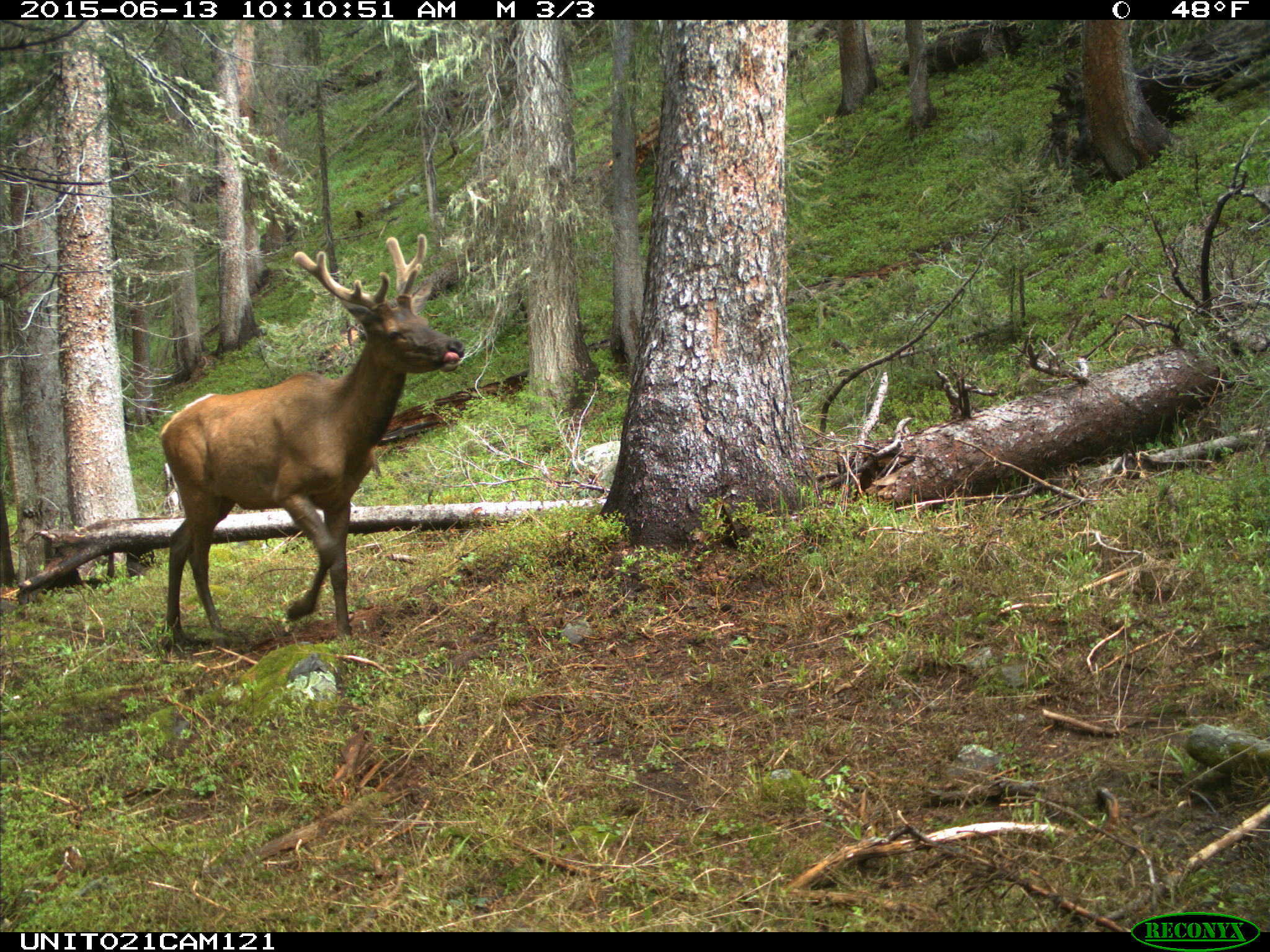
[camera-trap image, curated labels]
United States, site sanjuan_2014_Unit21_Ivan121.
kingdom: Animalia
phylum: Chordata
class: Mammalia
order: Artiodactyla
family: Cervidae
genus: Cervus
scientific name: Cervus elaphus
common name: red deer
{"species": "Cervus elaphus (red deer)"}